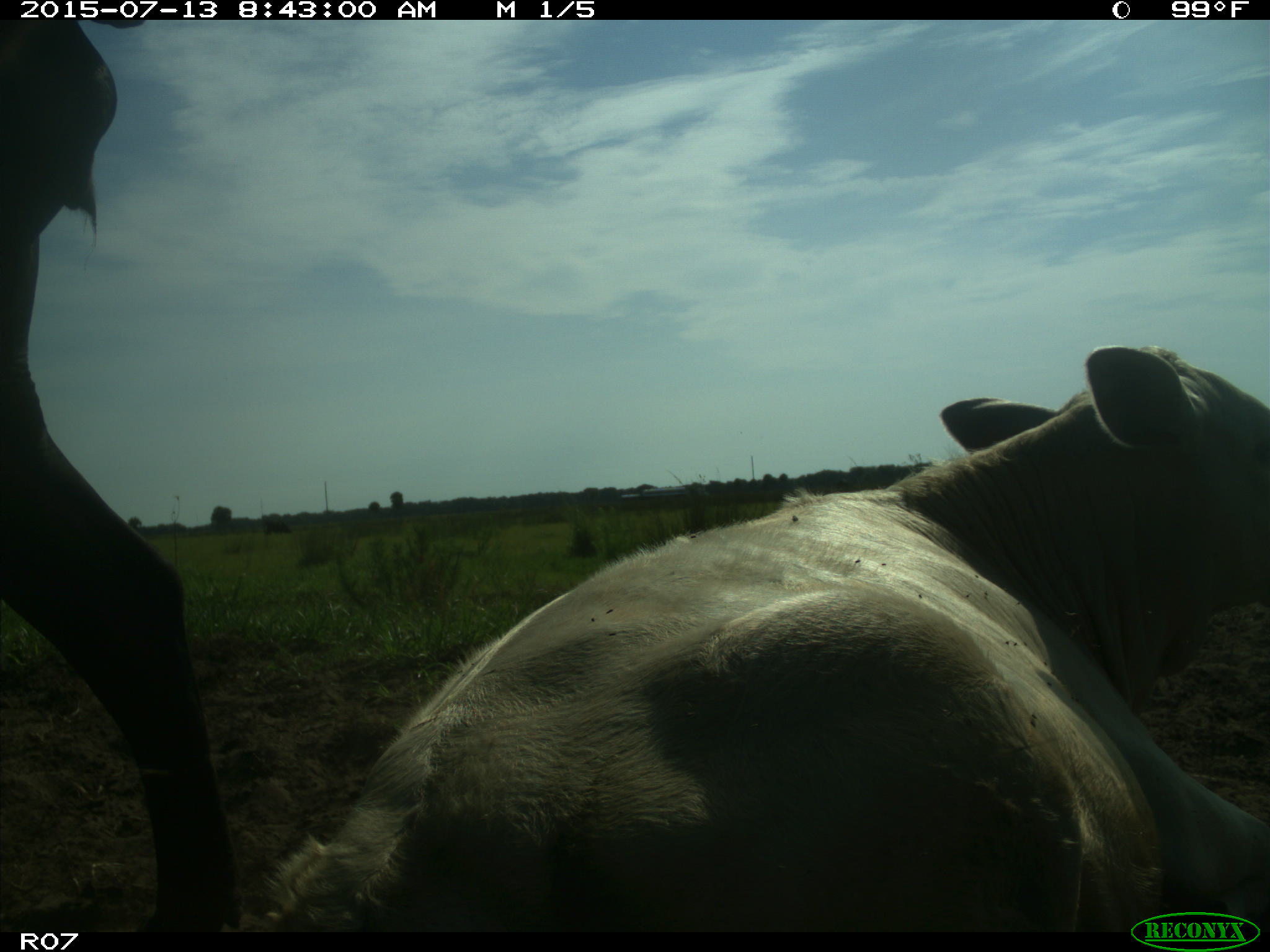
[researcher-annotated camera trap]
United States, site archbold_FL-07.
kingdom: Animalia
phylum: Chordata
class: Mammalia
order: Artiodactyla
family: Bovidae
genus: Bos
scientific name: Bos taurus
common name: domestic cow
Bos taurus (domestic cow).